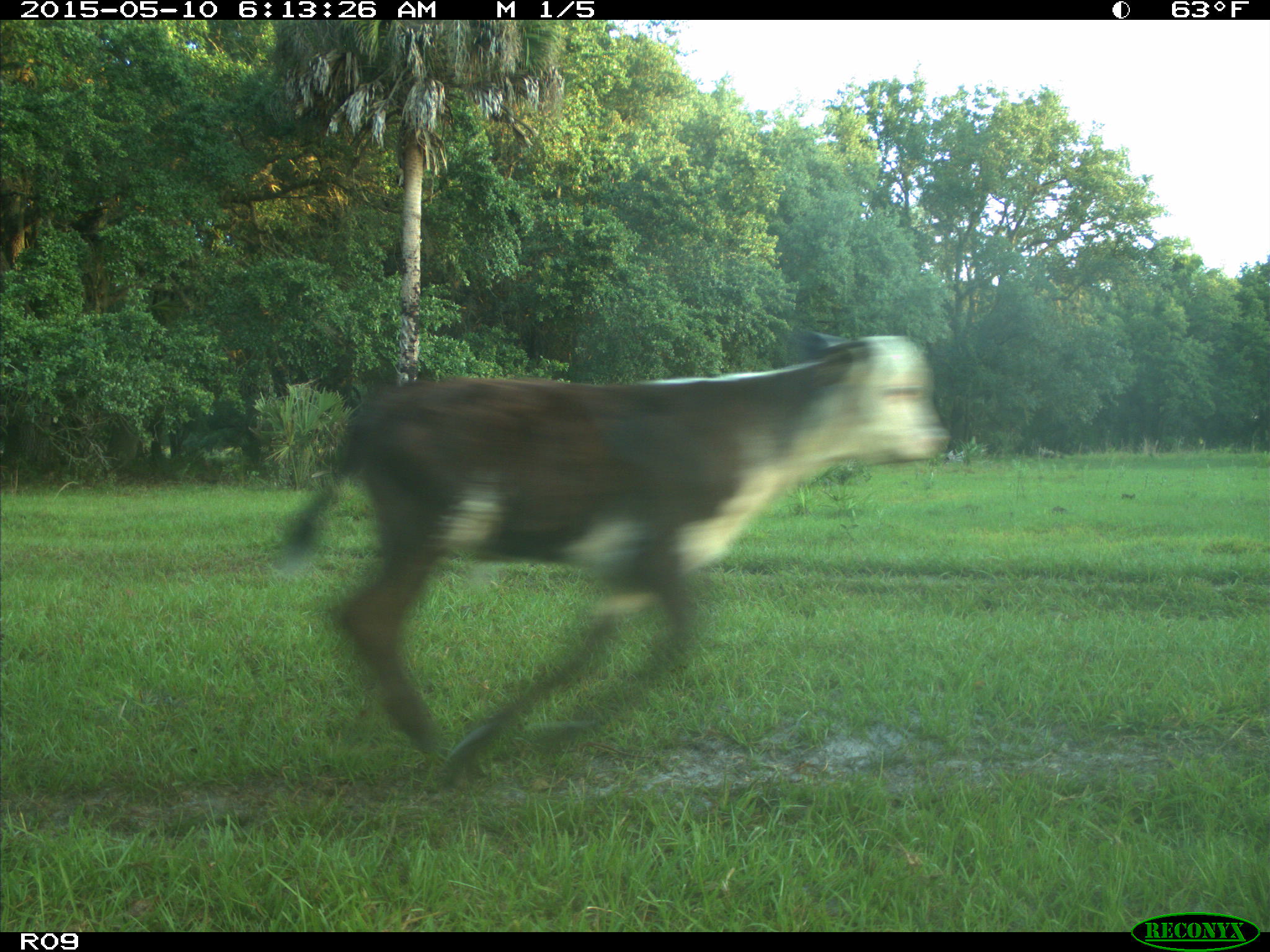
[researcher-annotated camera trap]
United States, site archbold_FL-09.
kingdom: Animalia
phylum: Chordata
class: Mammalia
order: Artiodactyla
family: Bovidae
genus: Bos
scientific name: Bos taurus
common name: domestic cow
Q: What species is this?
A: Bos taurus (domestic cow).